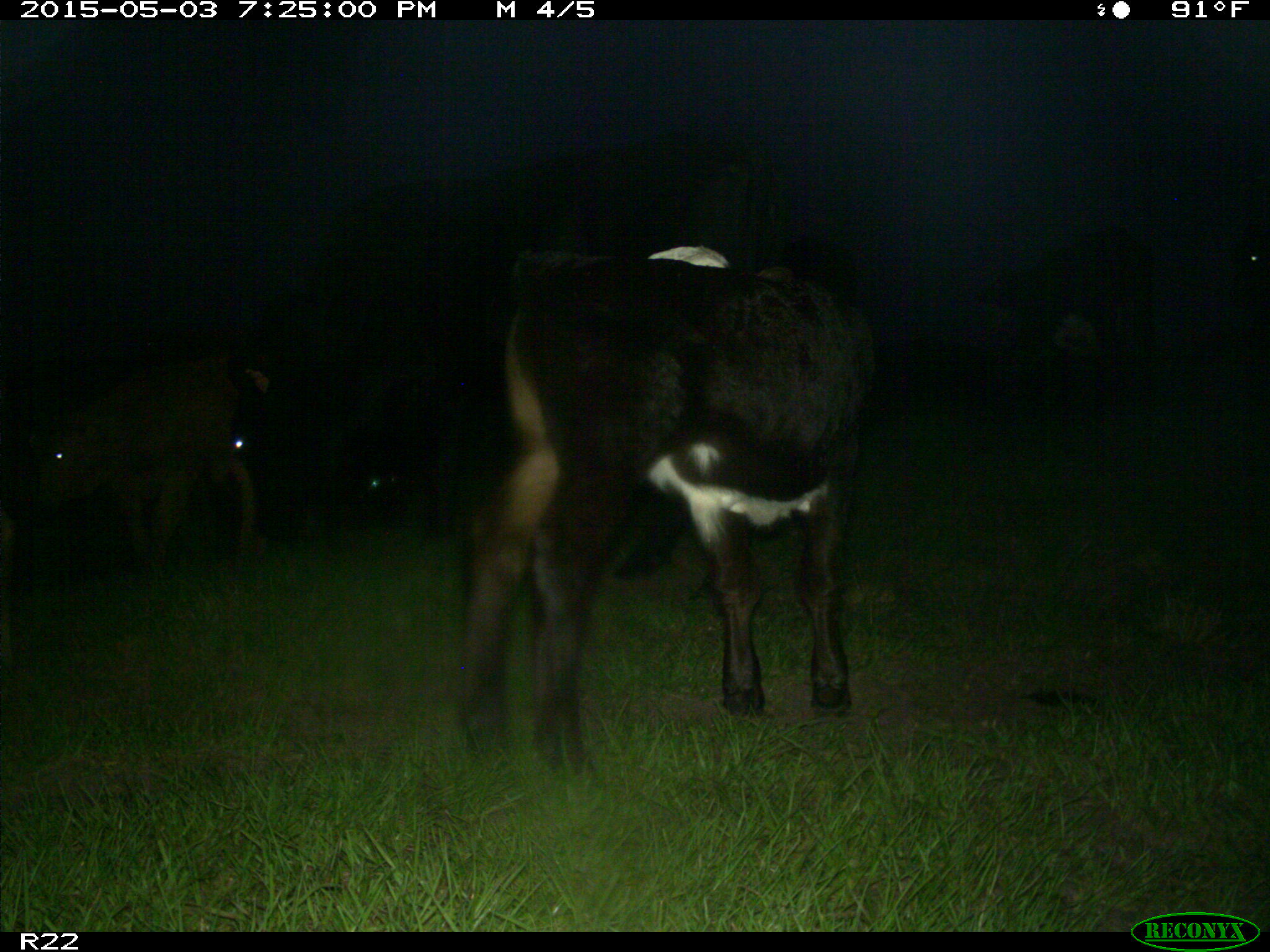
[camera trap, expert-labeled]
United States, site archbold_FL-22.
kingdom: Animalia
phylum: Chordata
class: Mammalia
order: Artiodactyla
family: Bovidae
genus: Bos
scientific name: Bos taurus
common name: domestic cow